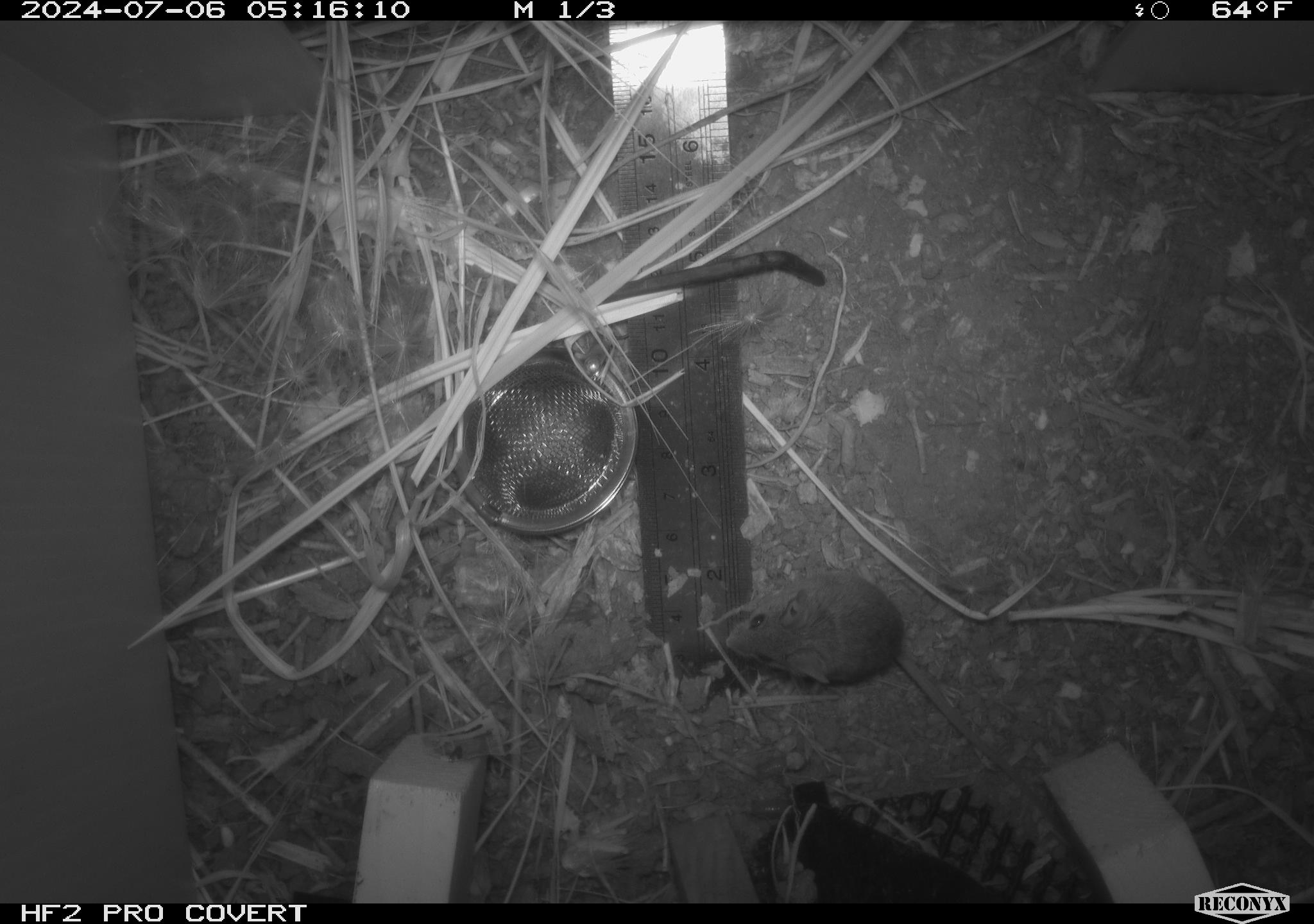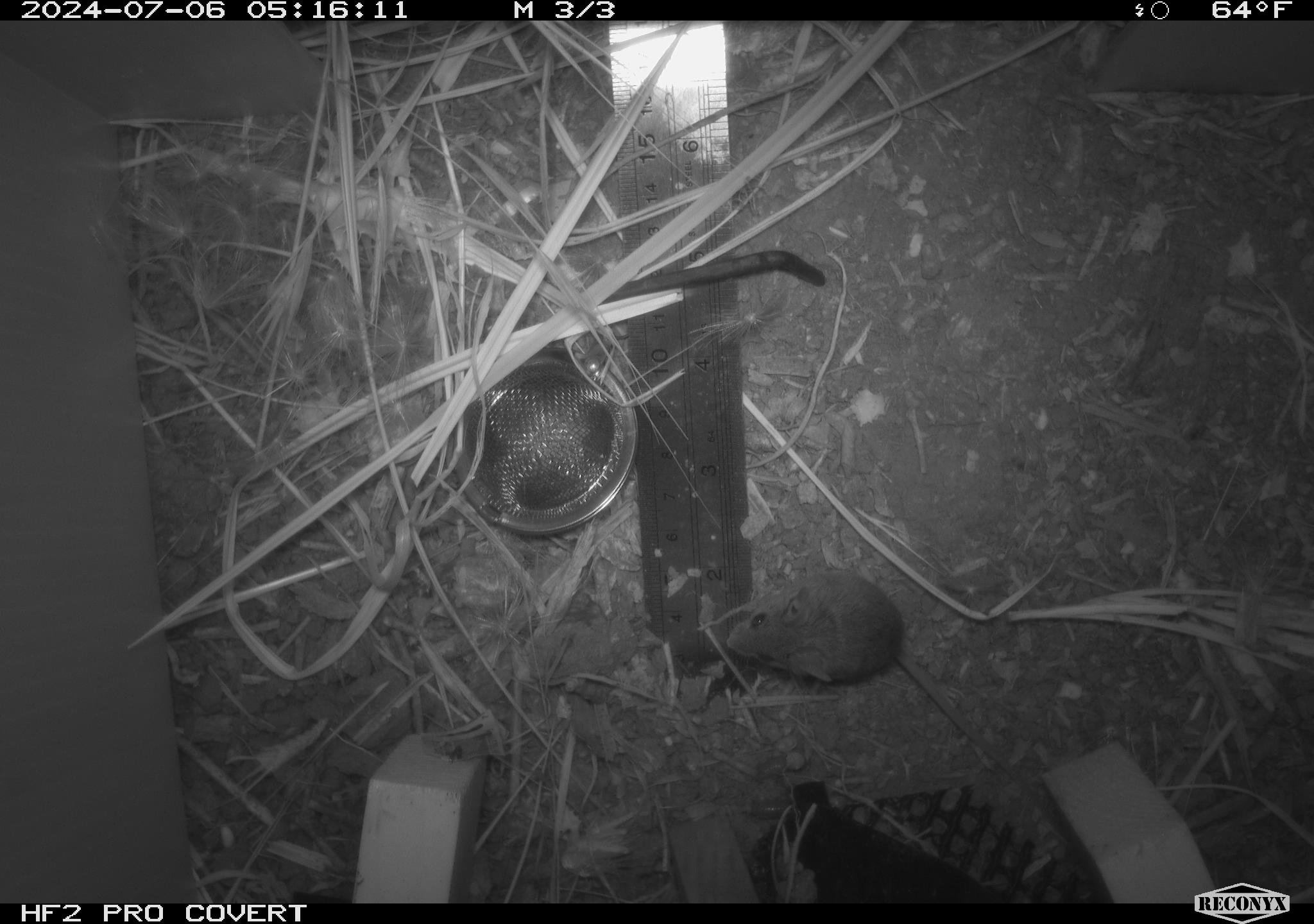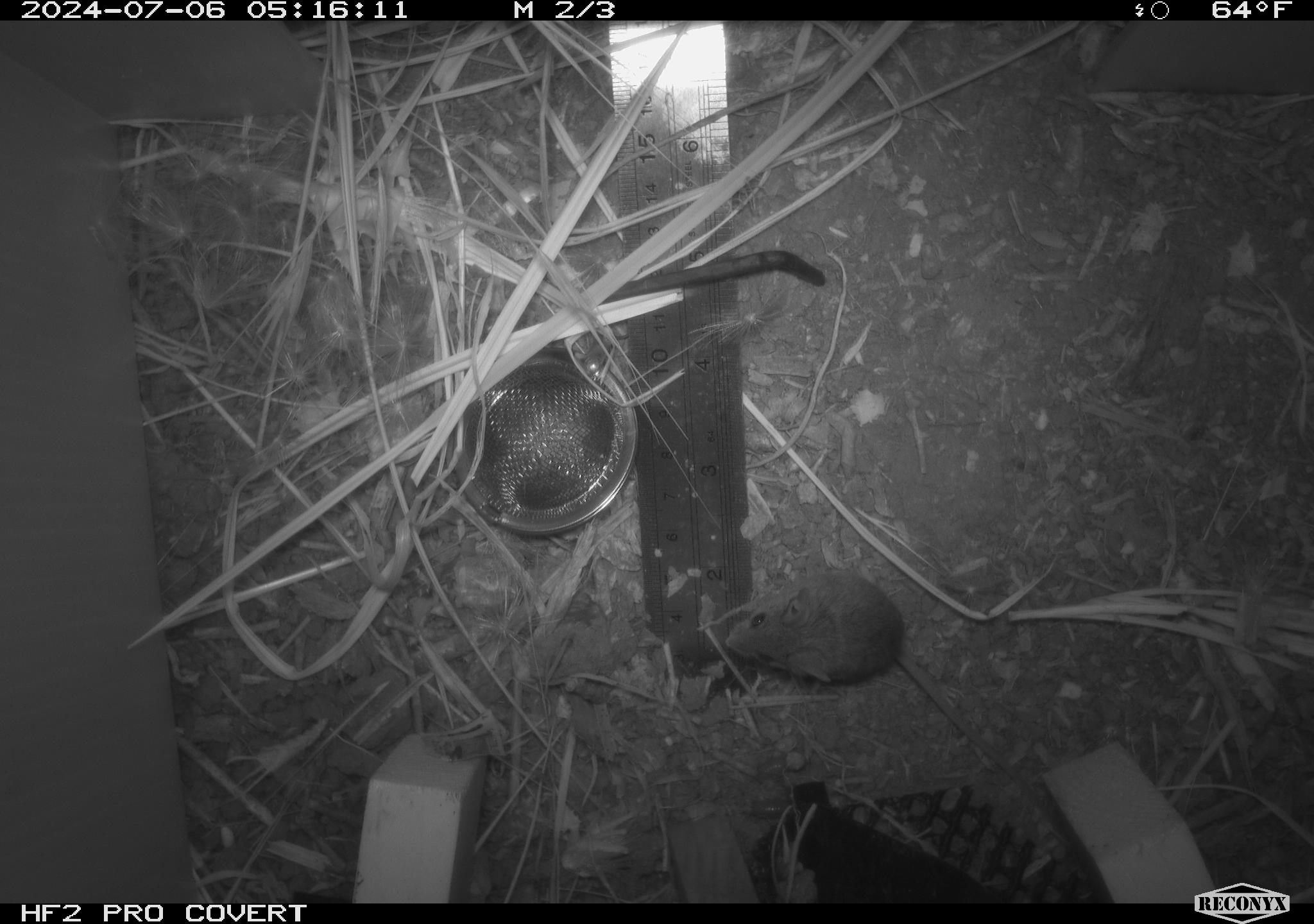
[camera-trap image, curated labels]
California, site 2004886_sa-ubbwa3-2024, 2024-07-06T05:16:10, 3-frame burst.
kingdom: Animalia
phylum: Chordata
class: Mammalia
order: Rodentia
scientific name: Rodentia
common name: mouse species